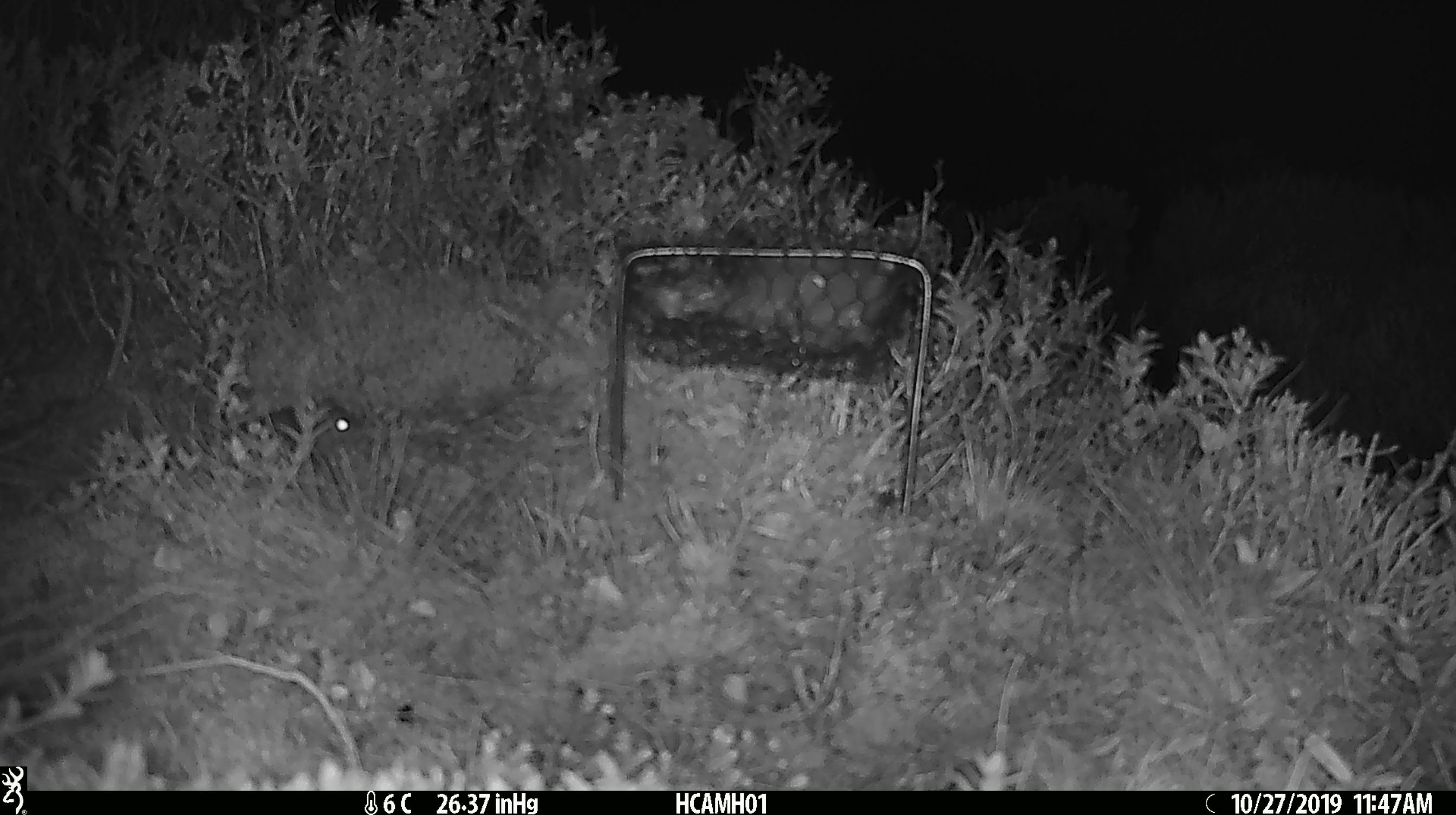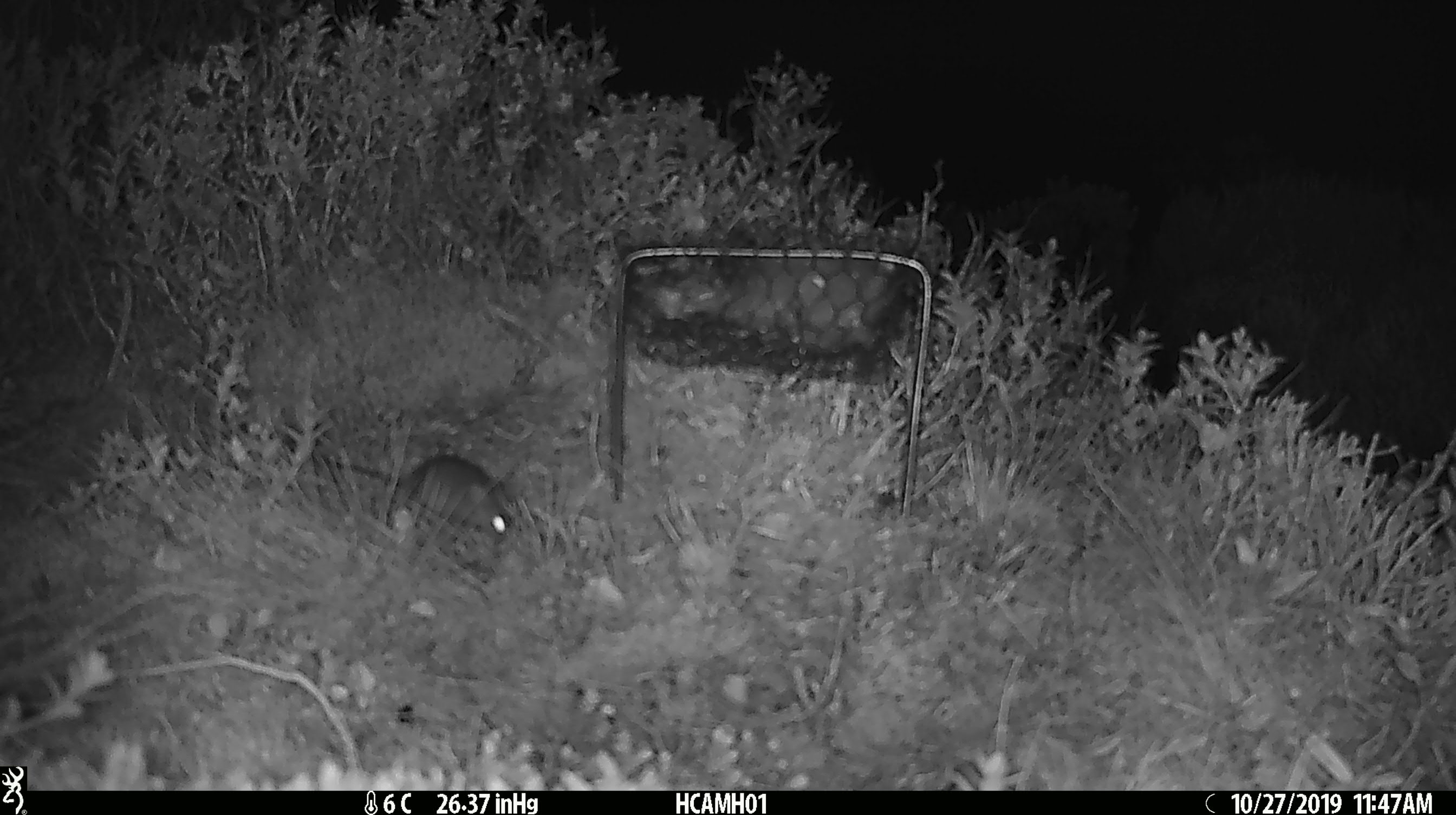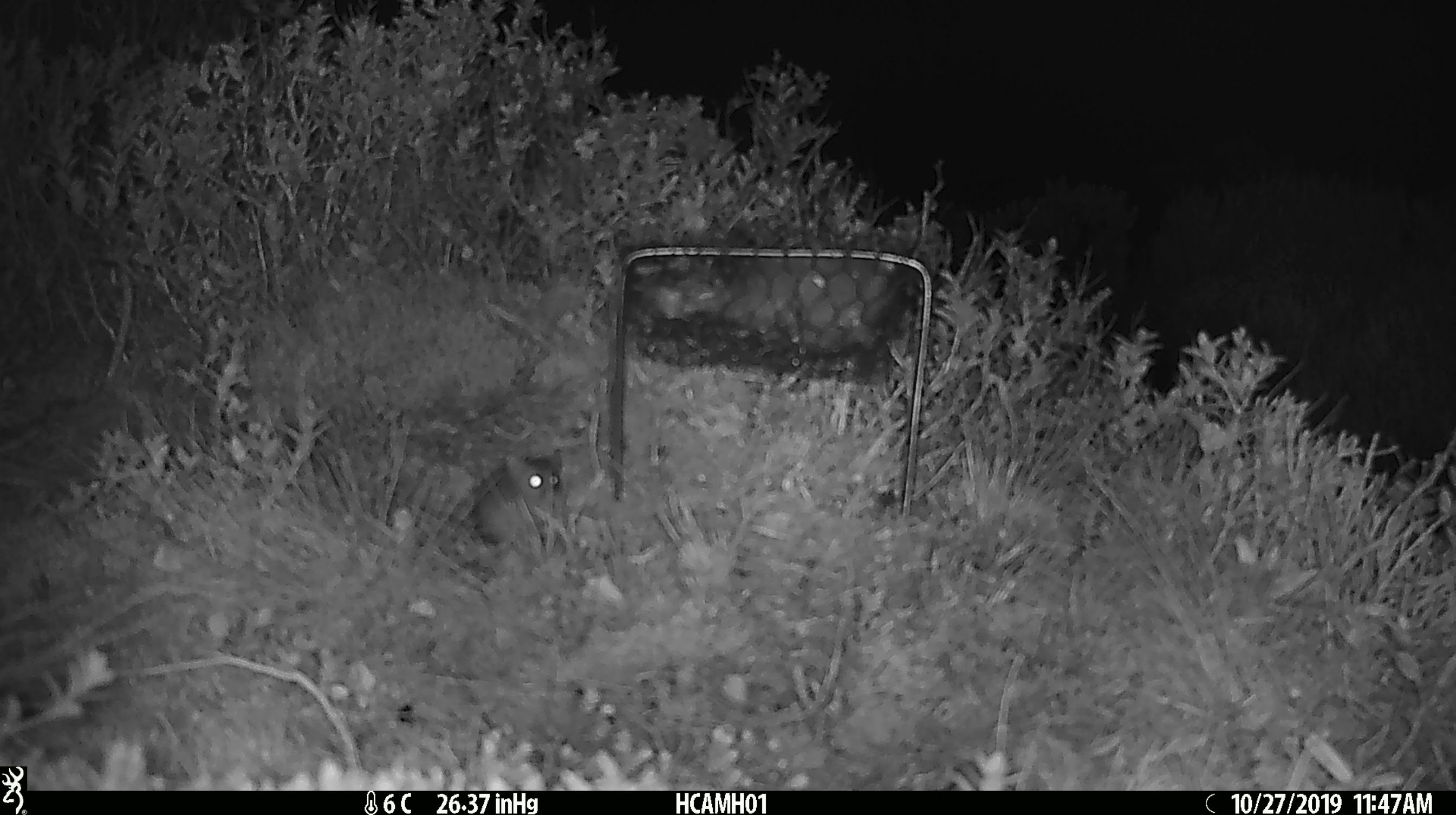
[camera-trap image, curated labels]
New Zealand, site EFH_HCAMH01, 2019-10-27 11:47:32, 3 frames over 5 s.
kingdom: Animalia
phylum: Chordata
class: Mammalia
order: Rodentia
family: Muridae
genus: Mus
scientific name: Mus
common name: mouse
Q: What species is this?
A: Mouse (Mus).